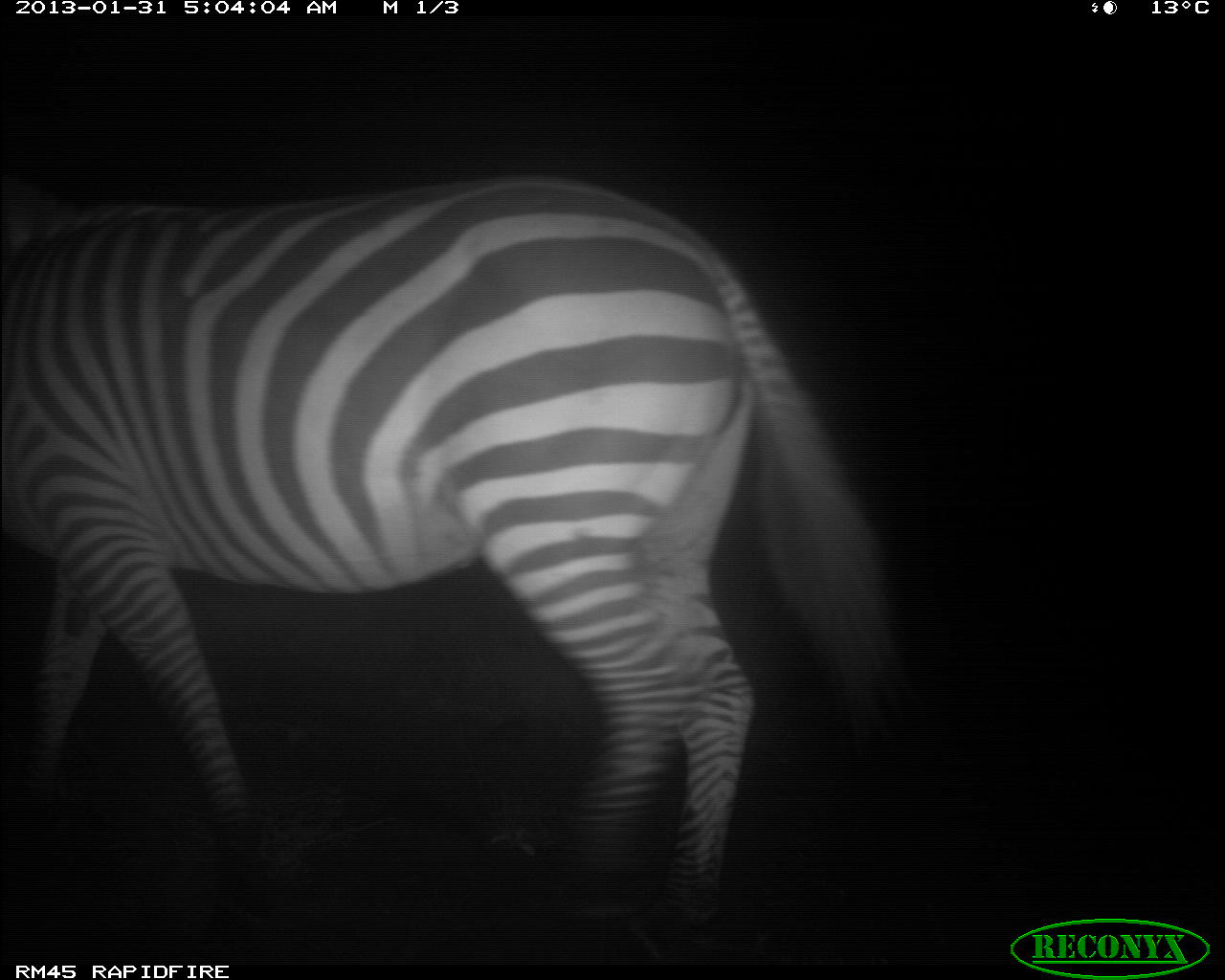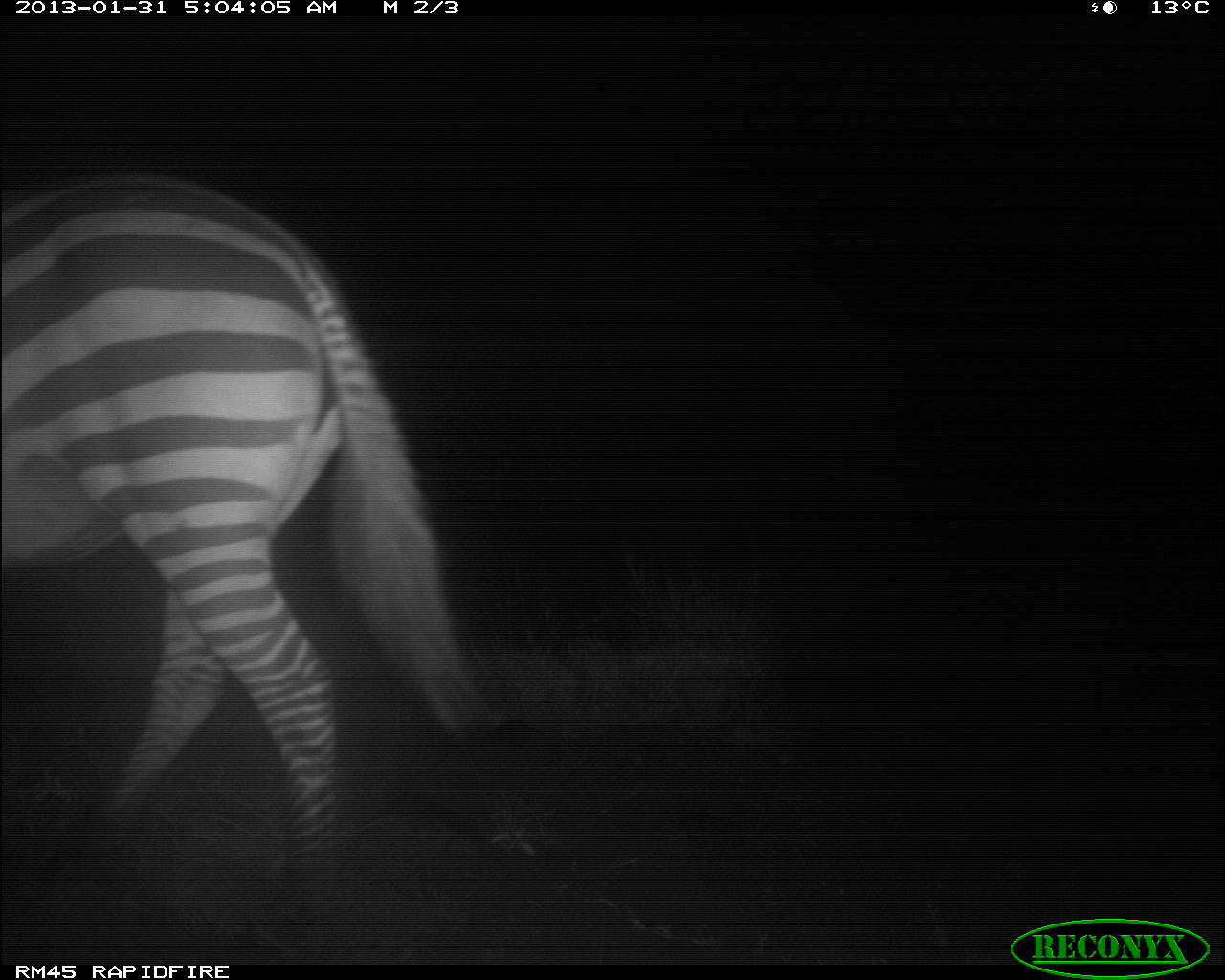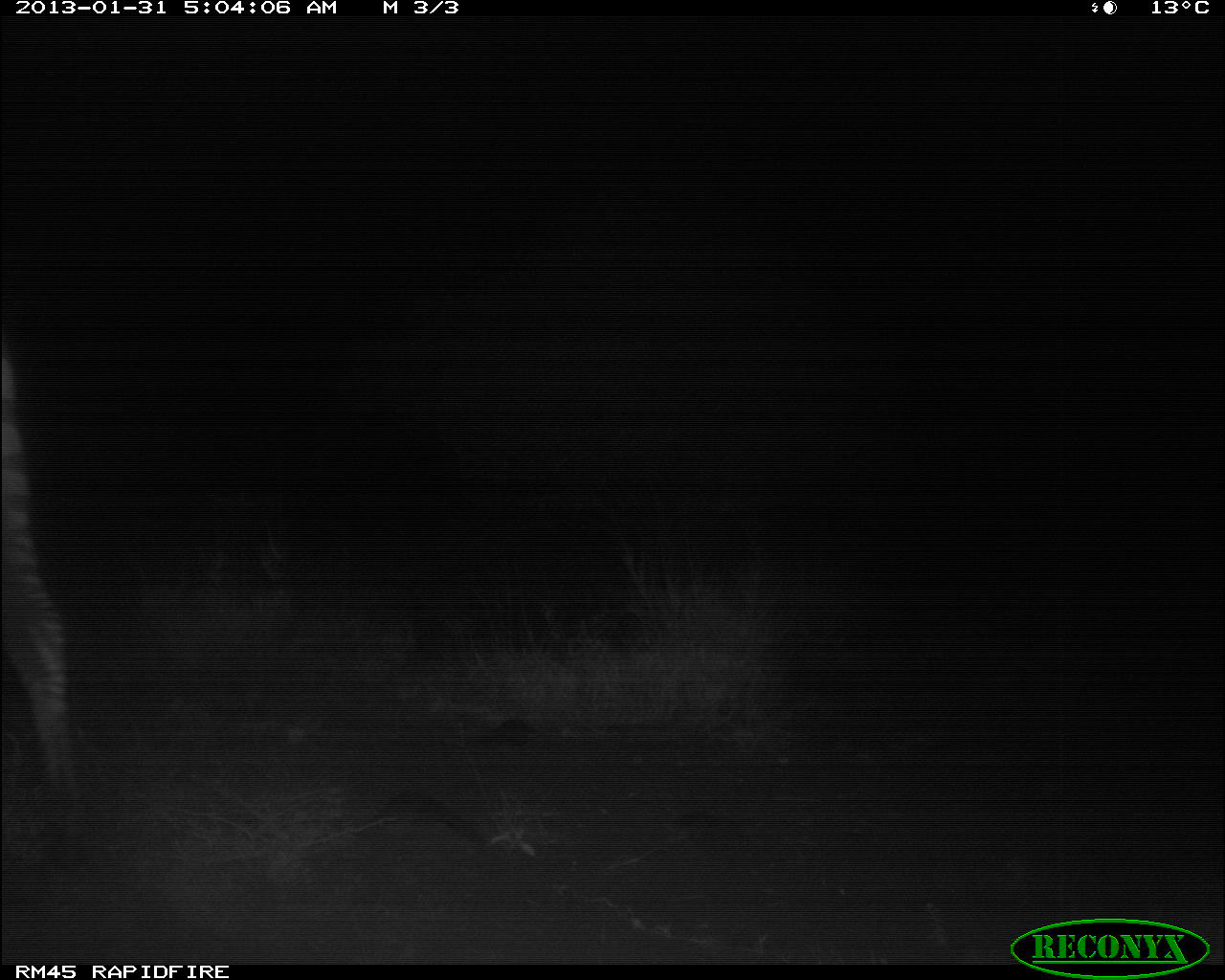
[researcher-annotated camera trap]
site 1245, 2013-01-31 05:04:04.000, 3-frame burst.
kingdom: Animalia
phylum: Chordata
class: Mammalia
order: Perissodactyla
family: Equidae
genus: Equus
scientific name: Equus quagga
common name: plains zebra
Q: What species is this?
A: Equus quagga (plains zebra).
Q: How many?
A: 1.